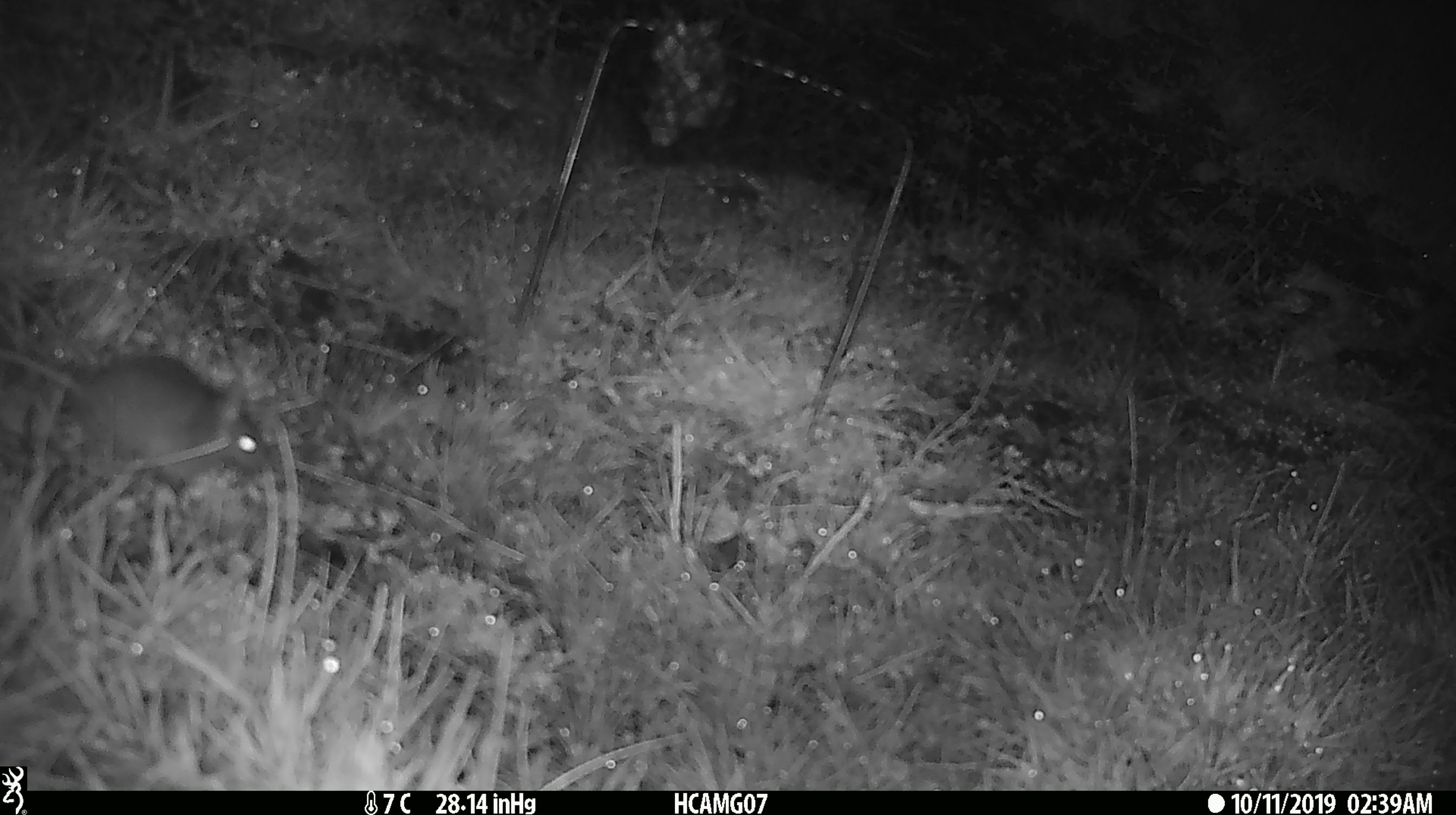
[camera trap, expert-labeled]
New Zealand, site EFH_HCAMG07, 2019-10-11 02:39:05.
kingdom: Animalia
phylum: Chordata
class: Mammalia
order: Rodentia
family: Muridae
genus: Mus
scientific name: Mus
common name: mouse